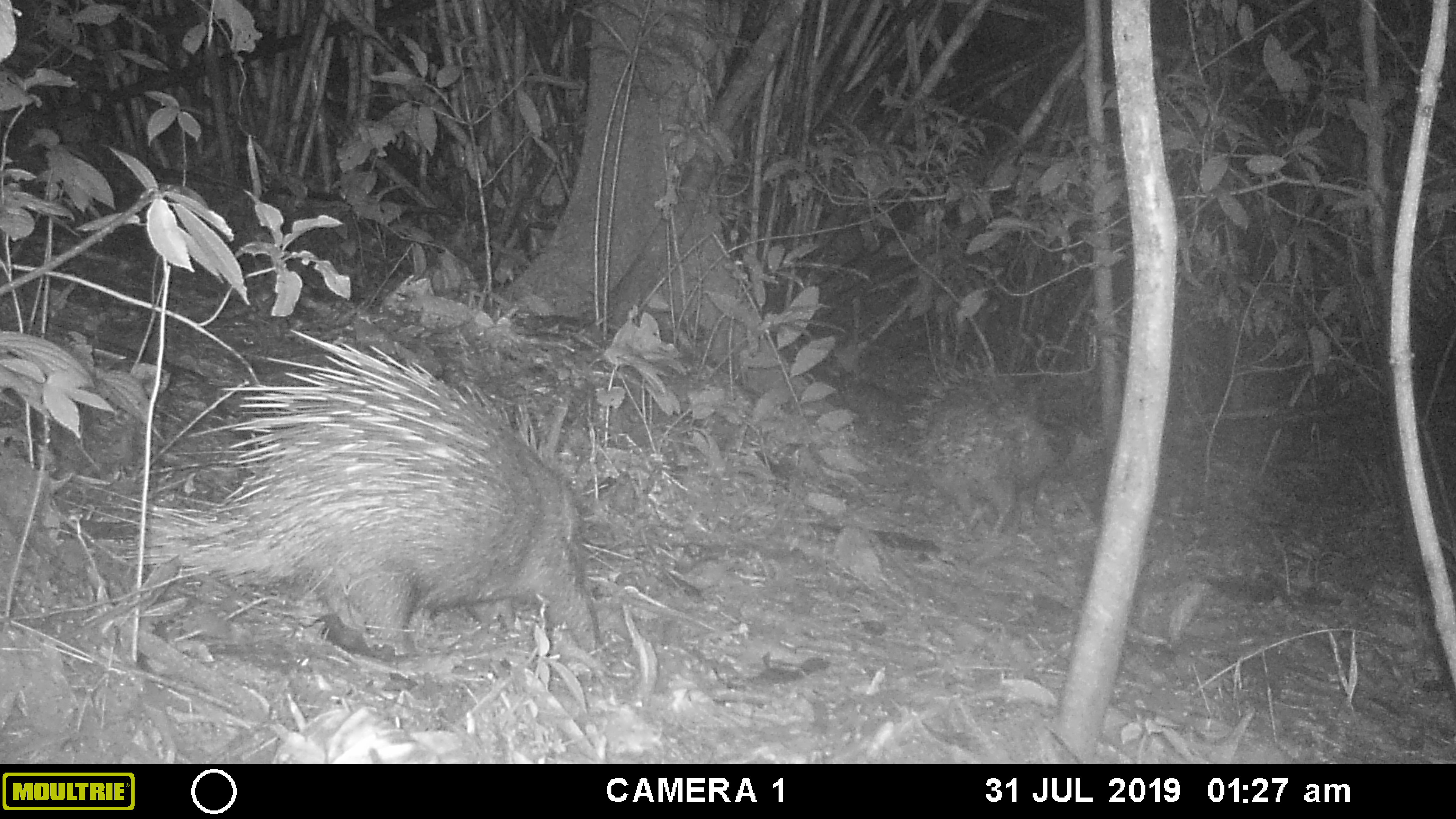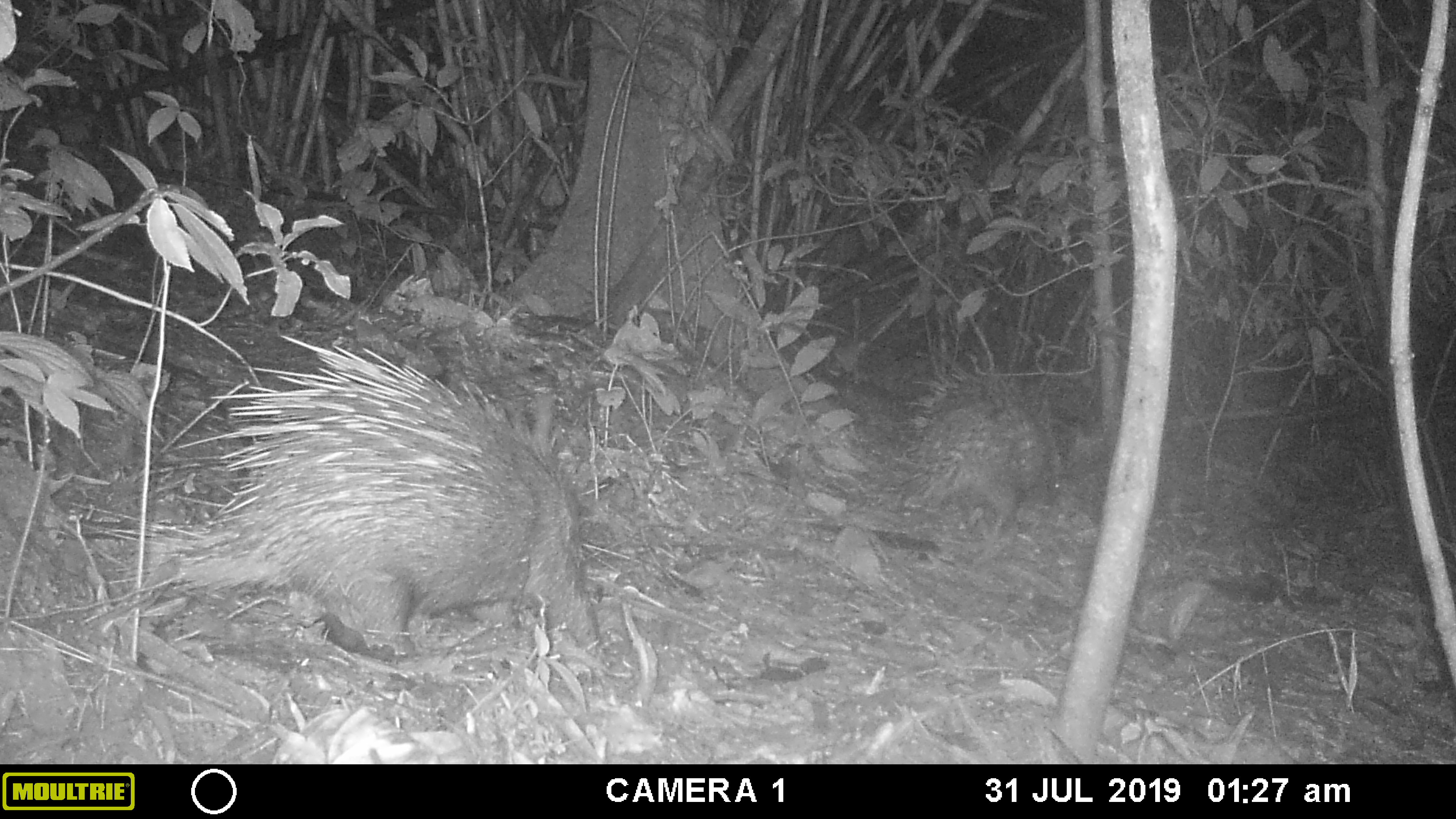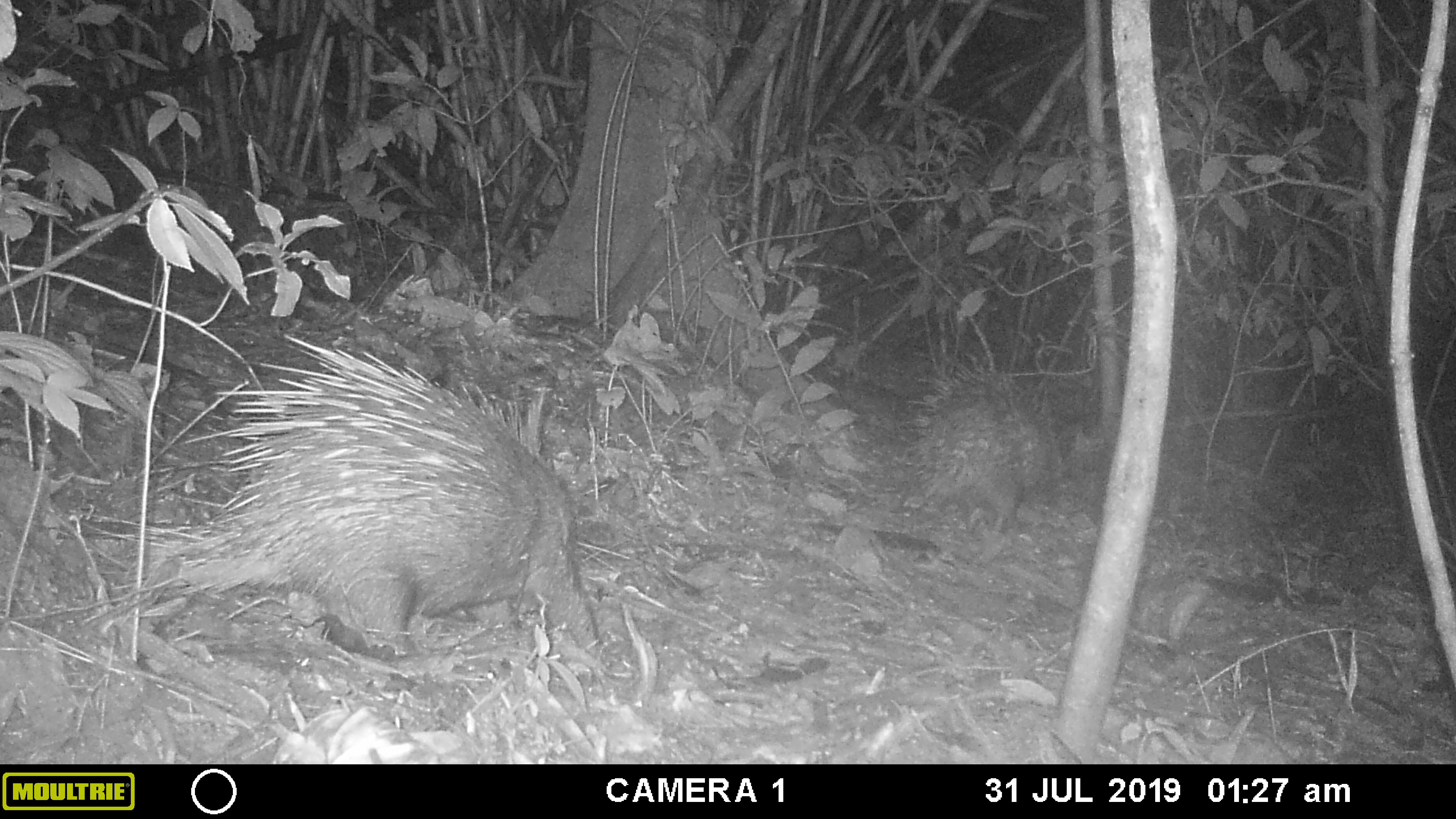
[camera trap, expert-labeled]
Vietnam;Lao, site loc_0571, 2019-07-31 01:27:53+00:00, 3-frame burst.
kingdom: Animalia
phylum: Chordata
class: Mammalia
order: Rodentia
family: Hystricidae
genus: Hystrix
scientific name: Hystrix brachyura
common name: malayan porcupine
Malayan porcupine (Hystrix brachyura). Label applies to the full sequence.